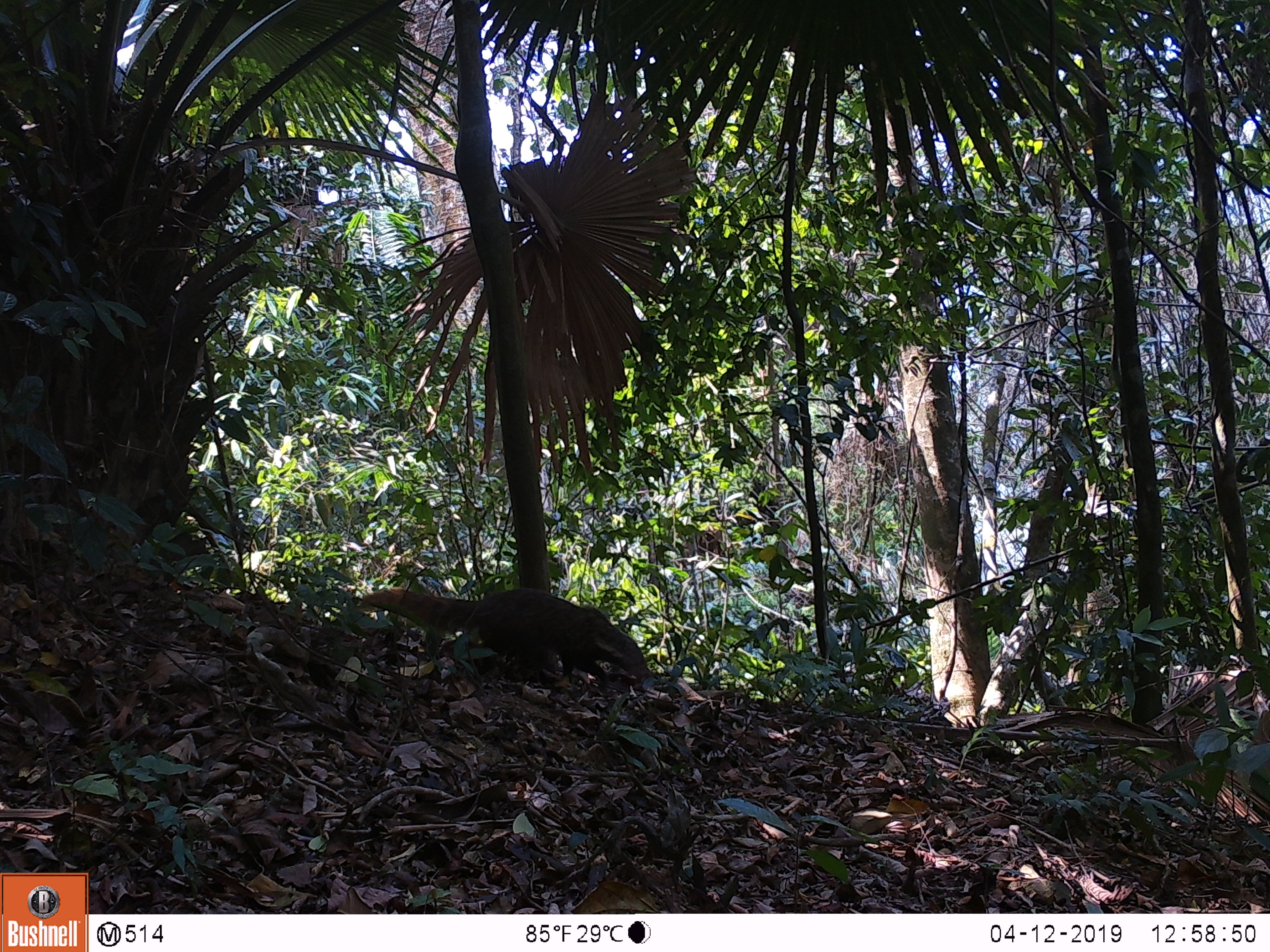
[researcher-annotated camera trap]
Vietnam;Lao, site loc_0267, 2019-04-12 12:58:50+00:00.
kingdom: Animalia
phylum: Chordata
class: Mammalia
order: Carnivora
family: Herpestidae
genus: Urva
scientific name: Urva urva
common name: crab-eating mongoose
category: crab eating mongoose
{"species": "crab eating mongoose (crab-eating mongoose) (Urva urva)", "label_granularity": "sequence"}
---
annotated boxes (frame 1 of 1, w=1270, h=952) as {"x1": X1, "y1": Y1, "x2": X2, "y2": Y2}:
crab eating mongoose: {"x1": 359, "y1": 587, "x2": 651, "y2": 687}